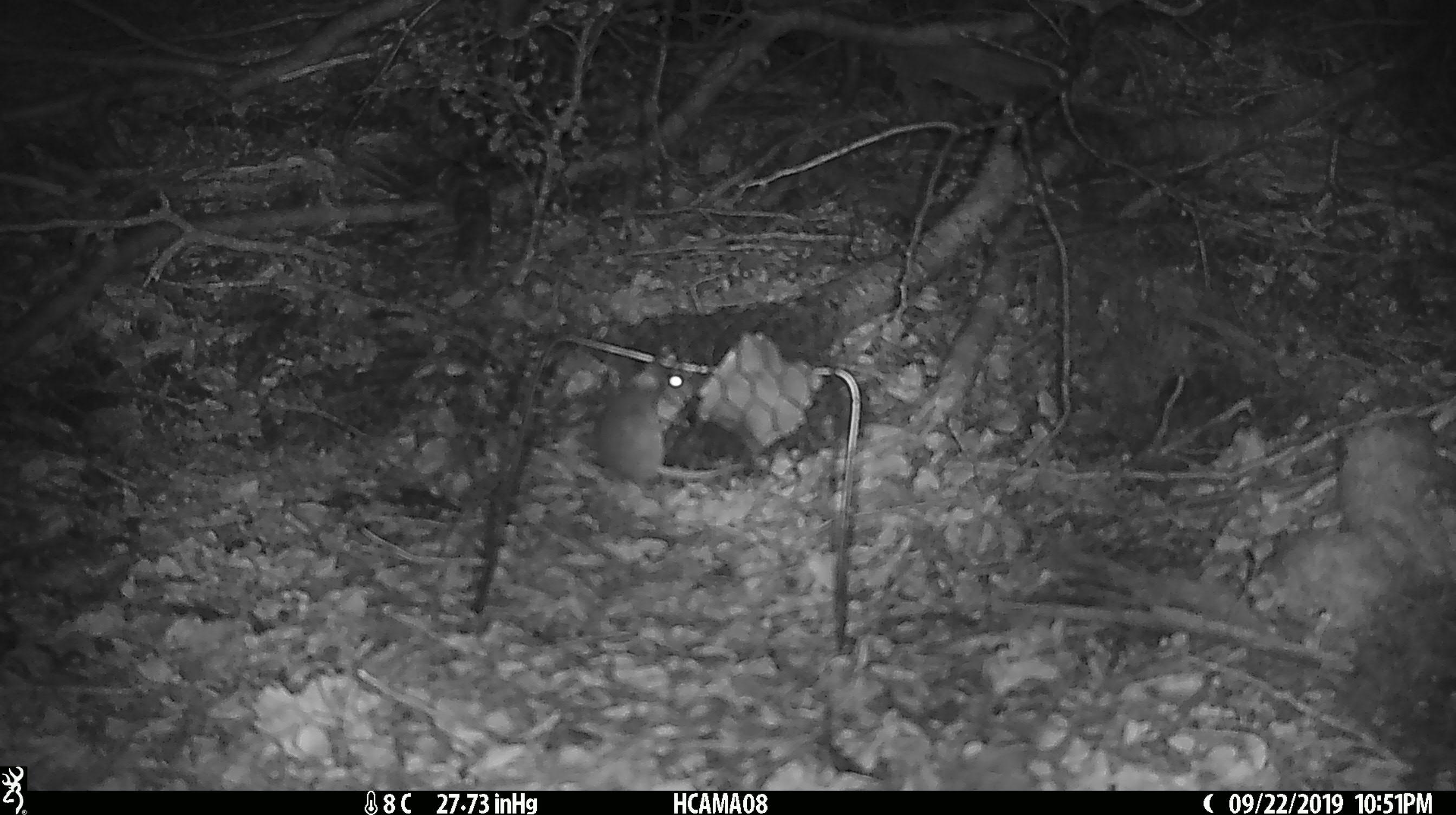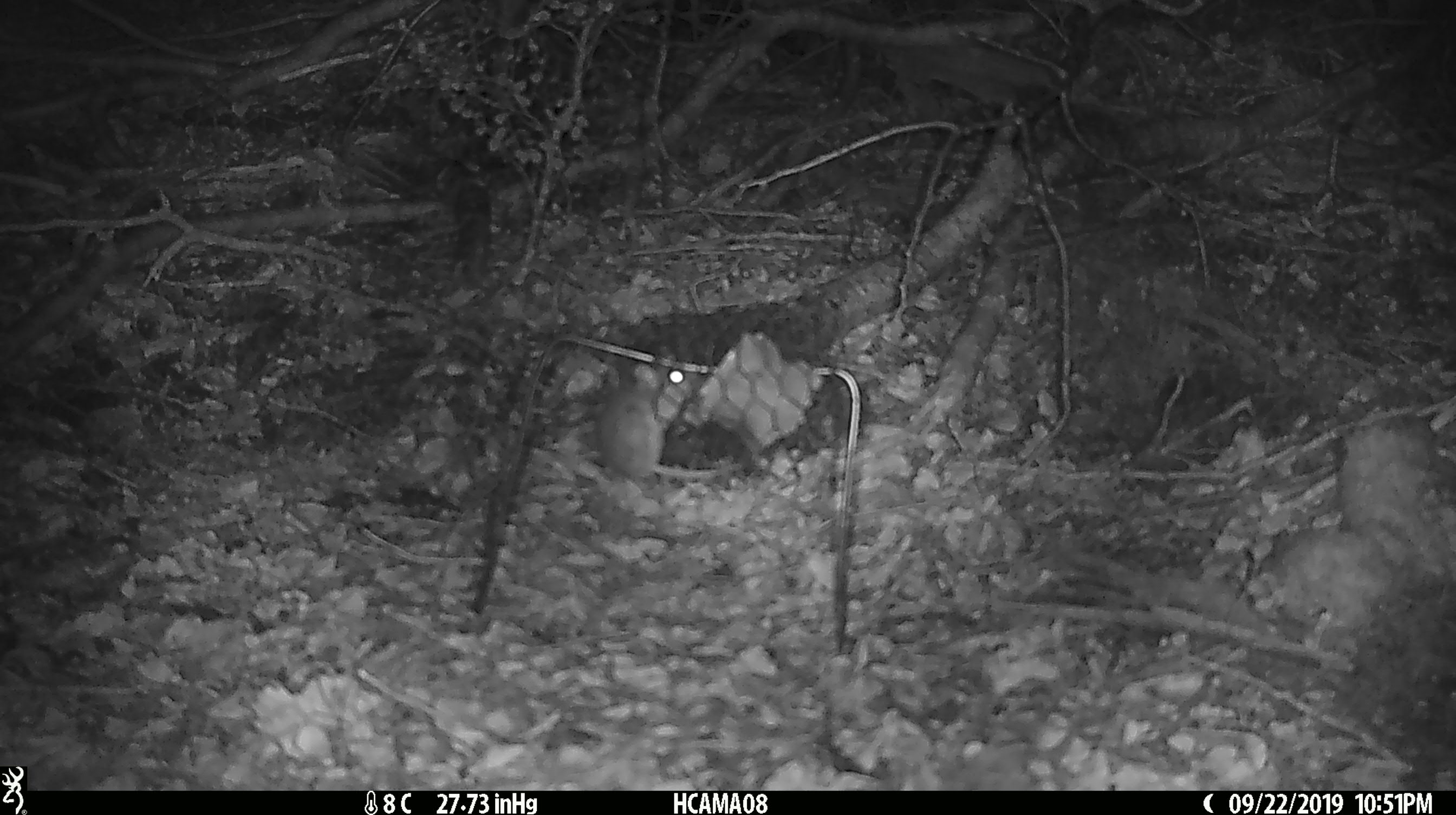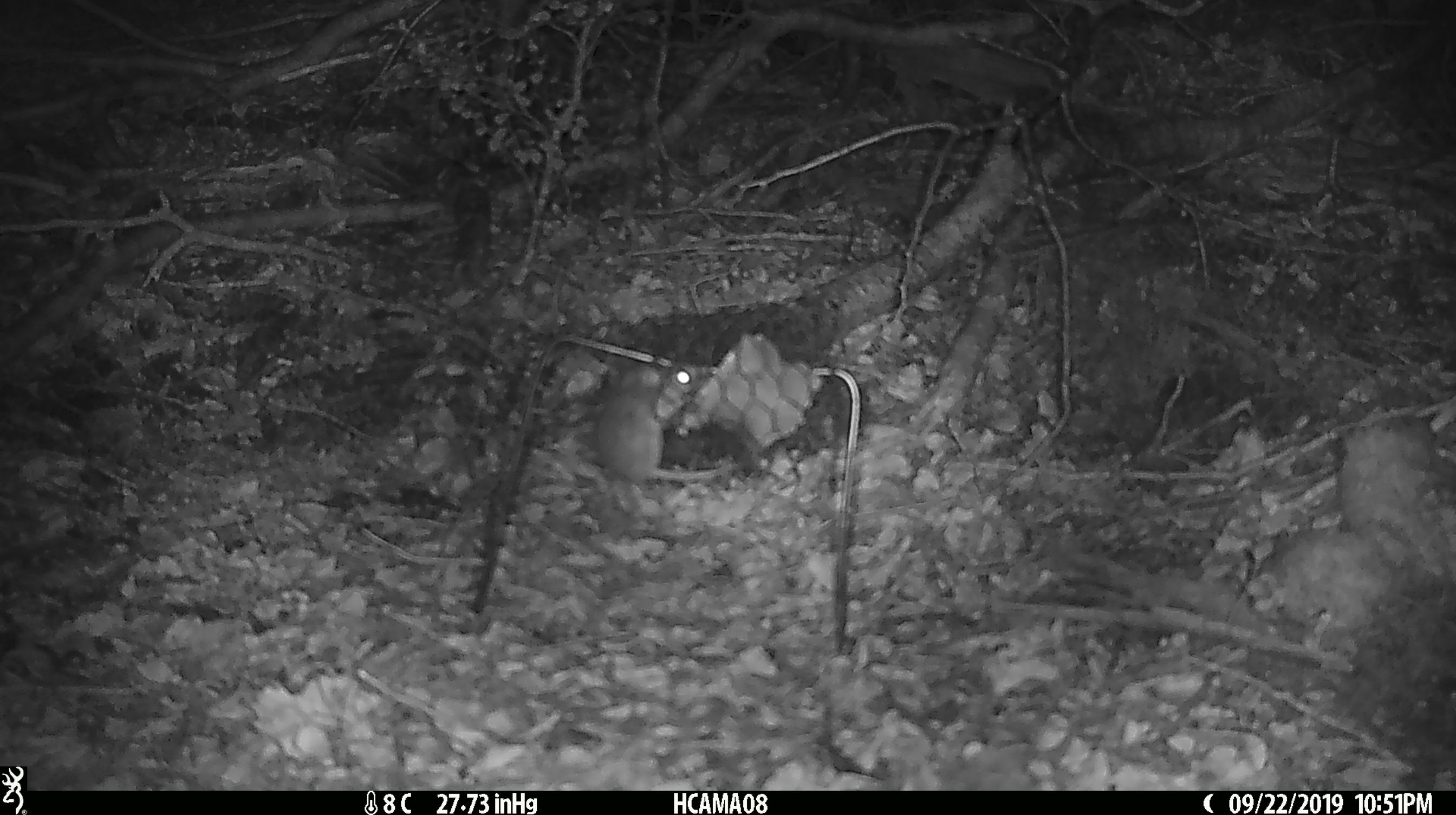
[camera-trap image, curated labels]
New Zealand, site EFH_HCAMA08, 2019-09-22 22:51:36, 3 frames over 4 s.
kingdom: Animalia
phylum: Chordata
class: Mammalia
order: Rodentia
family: Muridae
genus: Mus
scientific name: Mus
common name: mouse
Mouse (Mus).